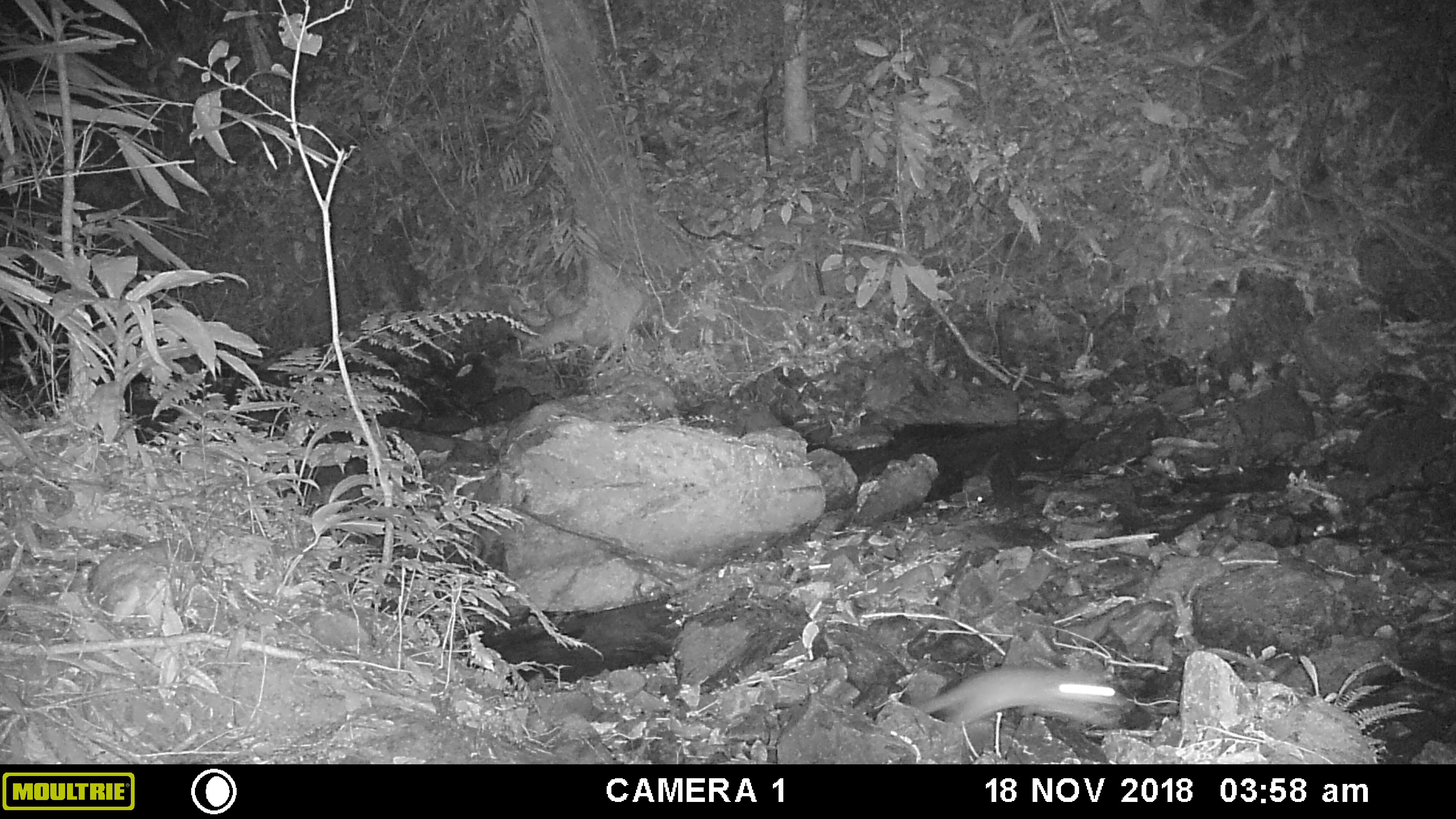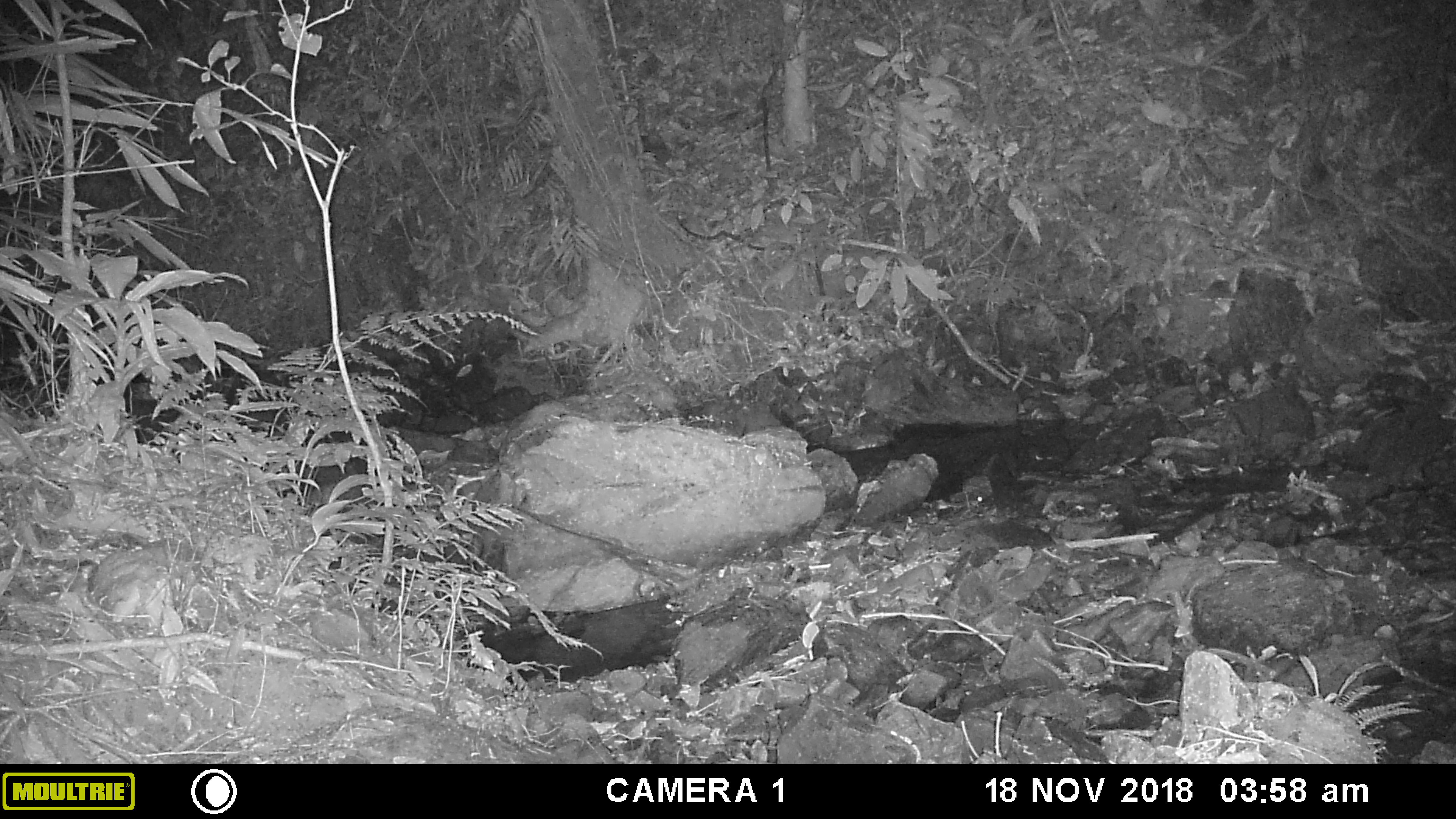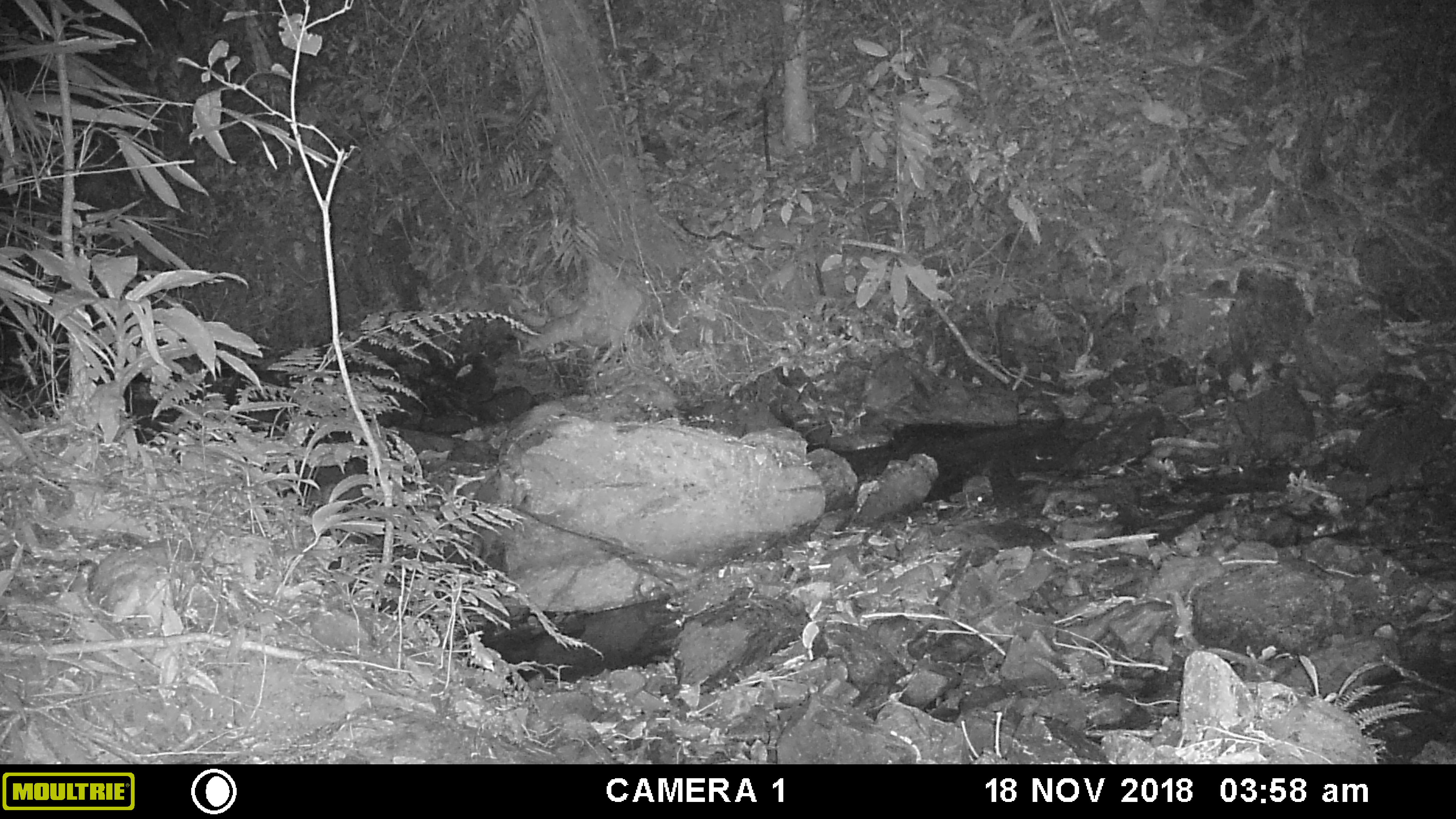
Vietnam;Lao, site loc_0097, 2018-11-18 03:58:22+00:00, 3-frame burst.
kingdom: Animalia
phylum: Chordata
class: Mammalia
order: Carnivora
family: Mustelidae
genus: Melogale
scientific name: Melogale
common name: ferret badger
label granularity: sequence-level